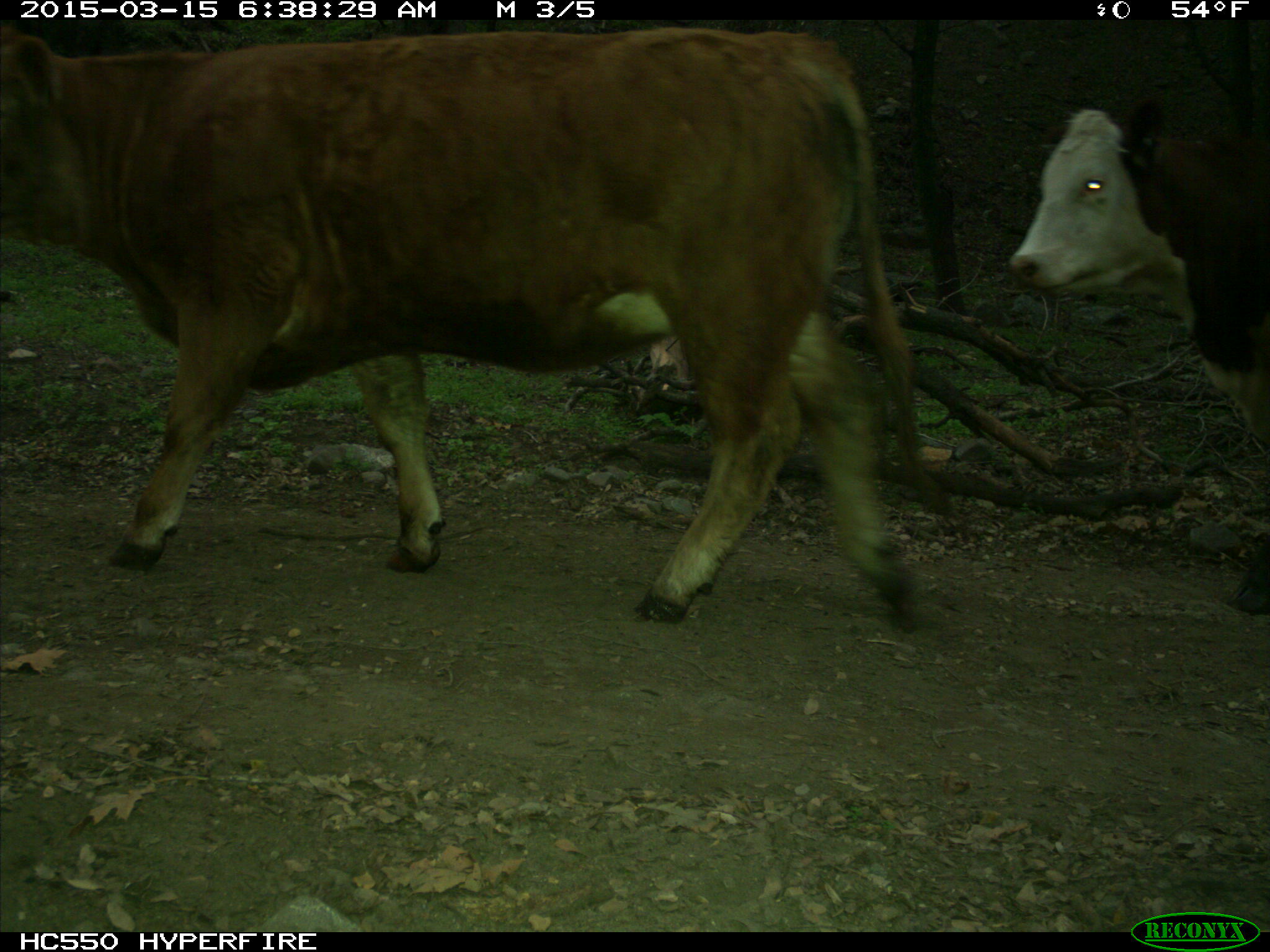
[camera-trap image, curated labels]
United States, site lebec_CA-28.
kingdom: Animalia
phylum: Chordata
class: Mammalia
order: Artiodactyla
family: Bovidae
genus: Bos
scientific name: Bos taurus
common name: domestic cow